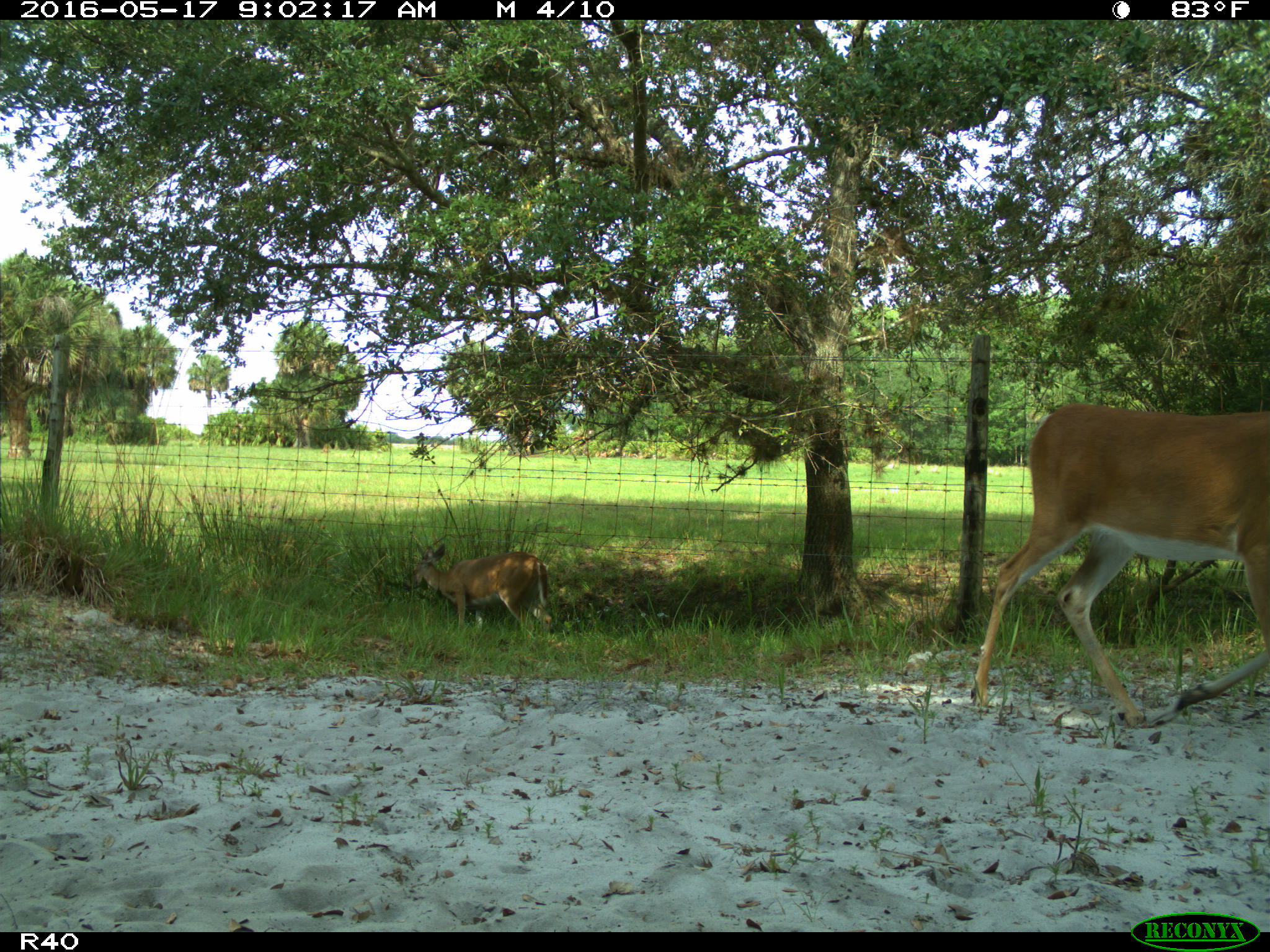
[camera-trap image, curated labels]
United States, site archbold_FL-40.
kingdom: Animalia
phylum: Chordata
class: Mammalia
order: Artiodactyla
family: Cervidae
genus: Odocoileus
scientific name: Odocoileus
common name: deer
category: unidentified deer